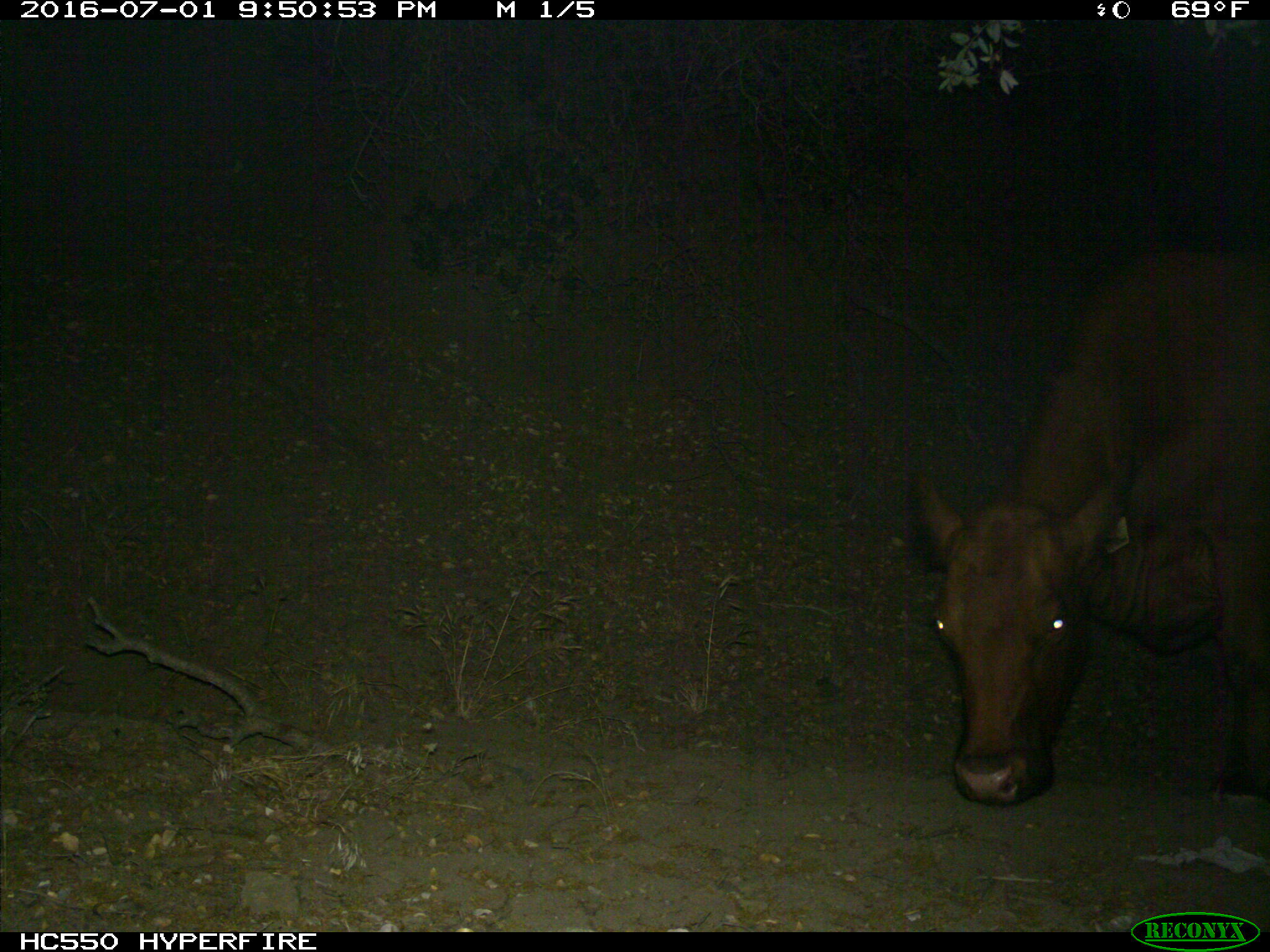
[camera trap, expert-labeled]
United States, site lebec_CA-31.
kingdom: Animalia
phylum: Chordata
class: Mammalia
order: Artiodactyla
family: Bovidae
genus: Bos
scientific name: Bos taurus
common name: domestic cow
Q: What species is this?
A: Bos taurus (domestic cow).